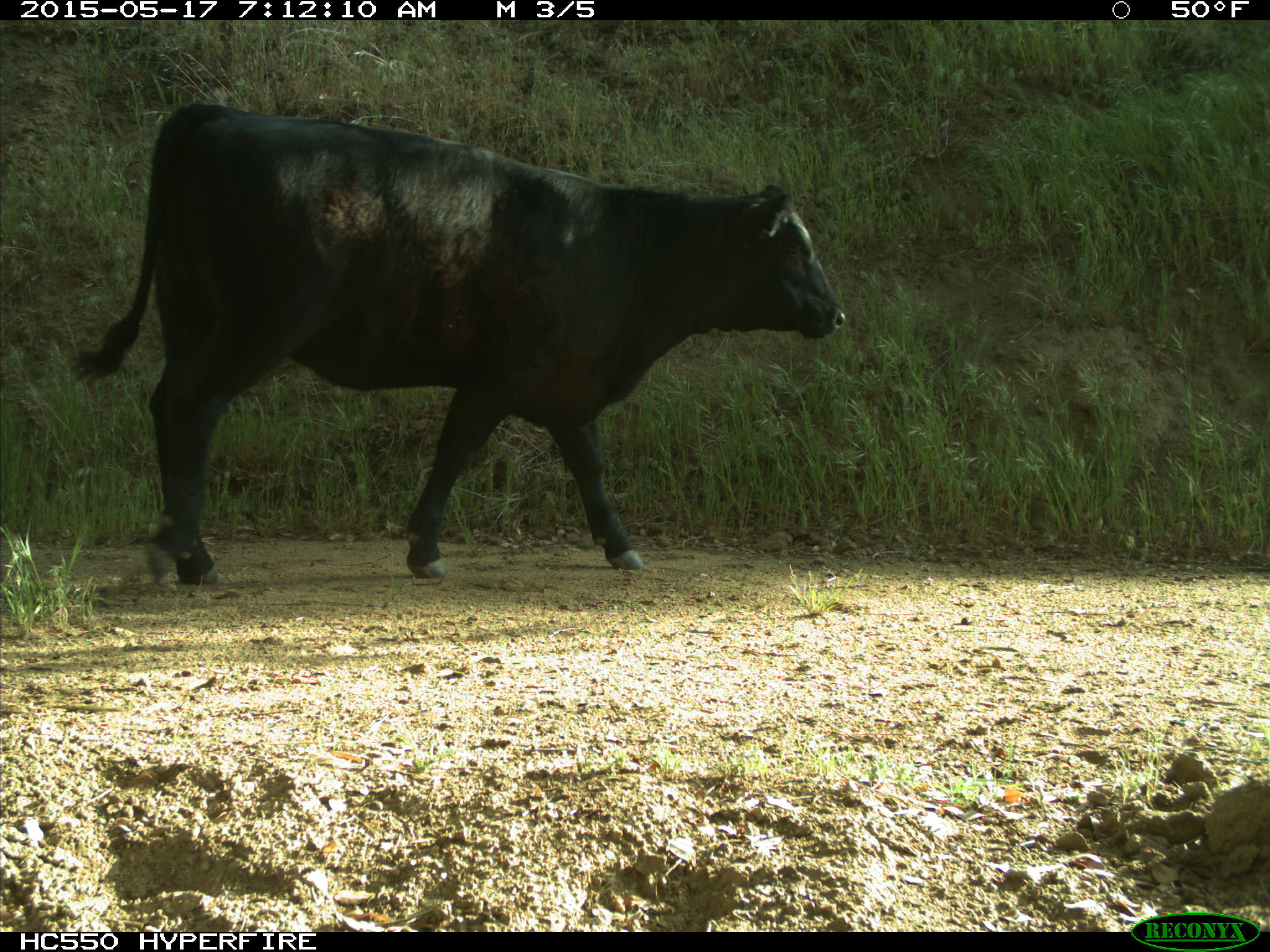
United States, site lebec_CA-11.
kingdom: Animalia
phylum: Chordata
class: Mammalia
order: Artiodactyla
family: Bovidae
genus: Bos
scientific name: Bos taurus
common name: domestic cow